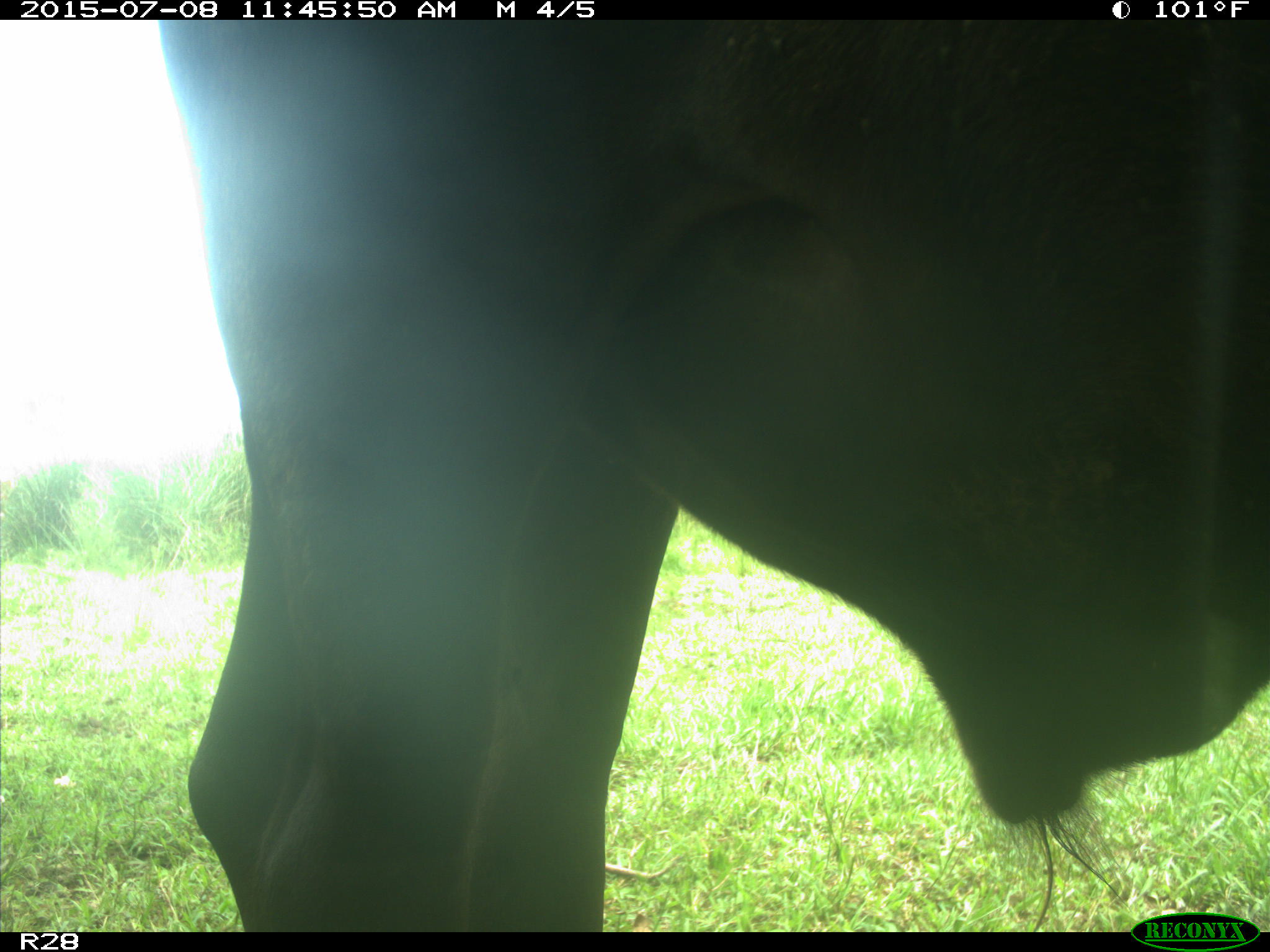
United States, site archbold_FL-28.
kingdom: Animalia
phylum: Chordata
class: Mammalia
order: Artiodactyla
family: Bovidae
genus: Bos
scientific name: Bos taurus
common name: domestic cow